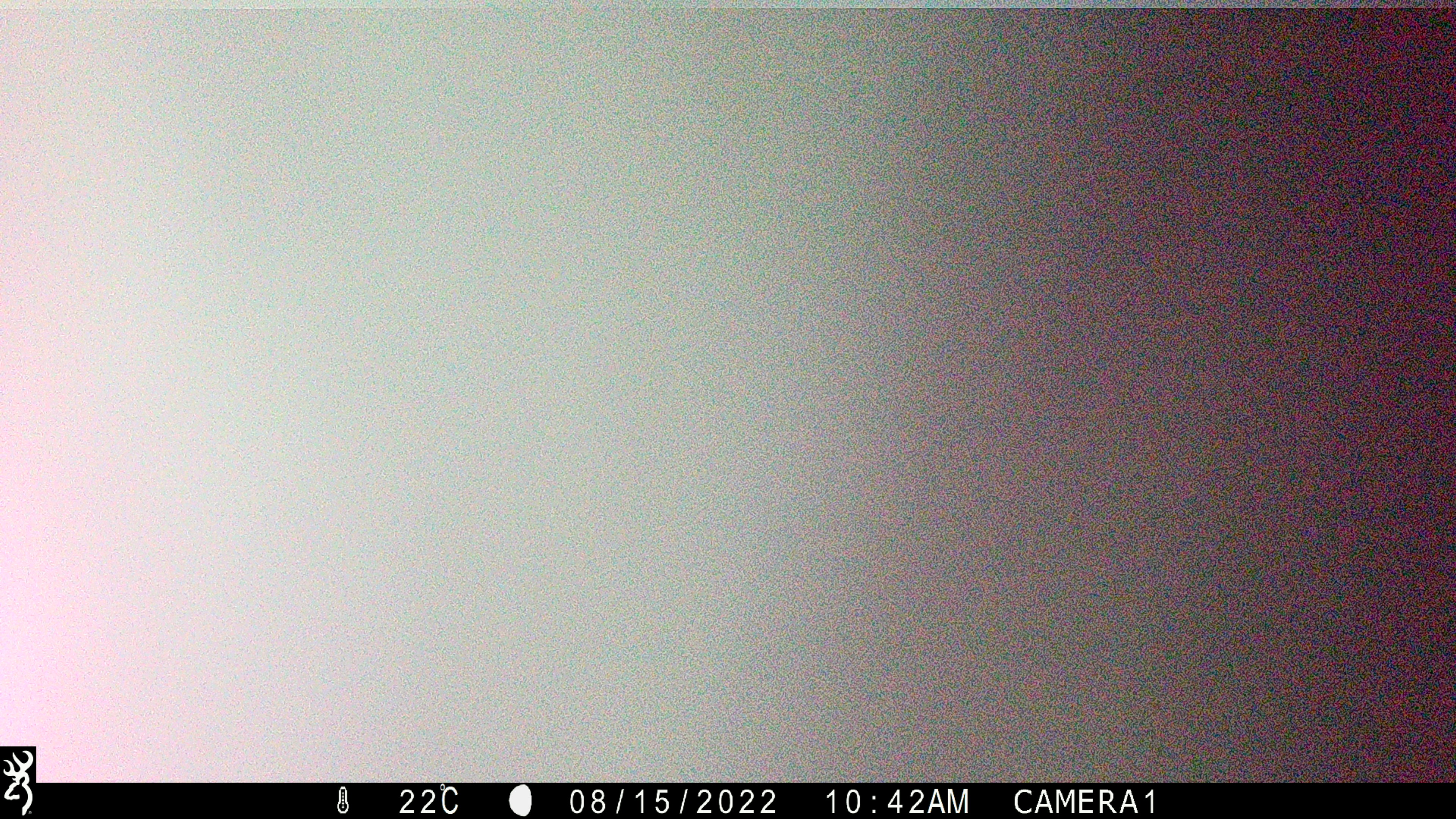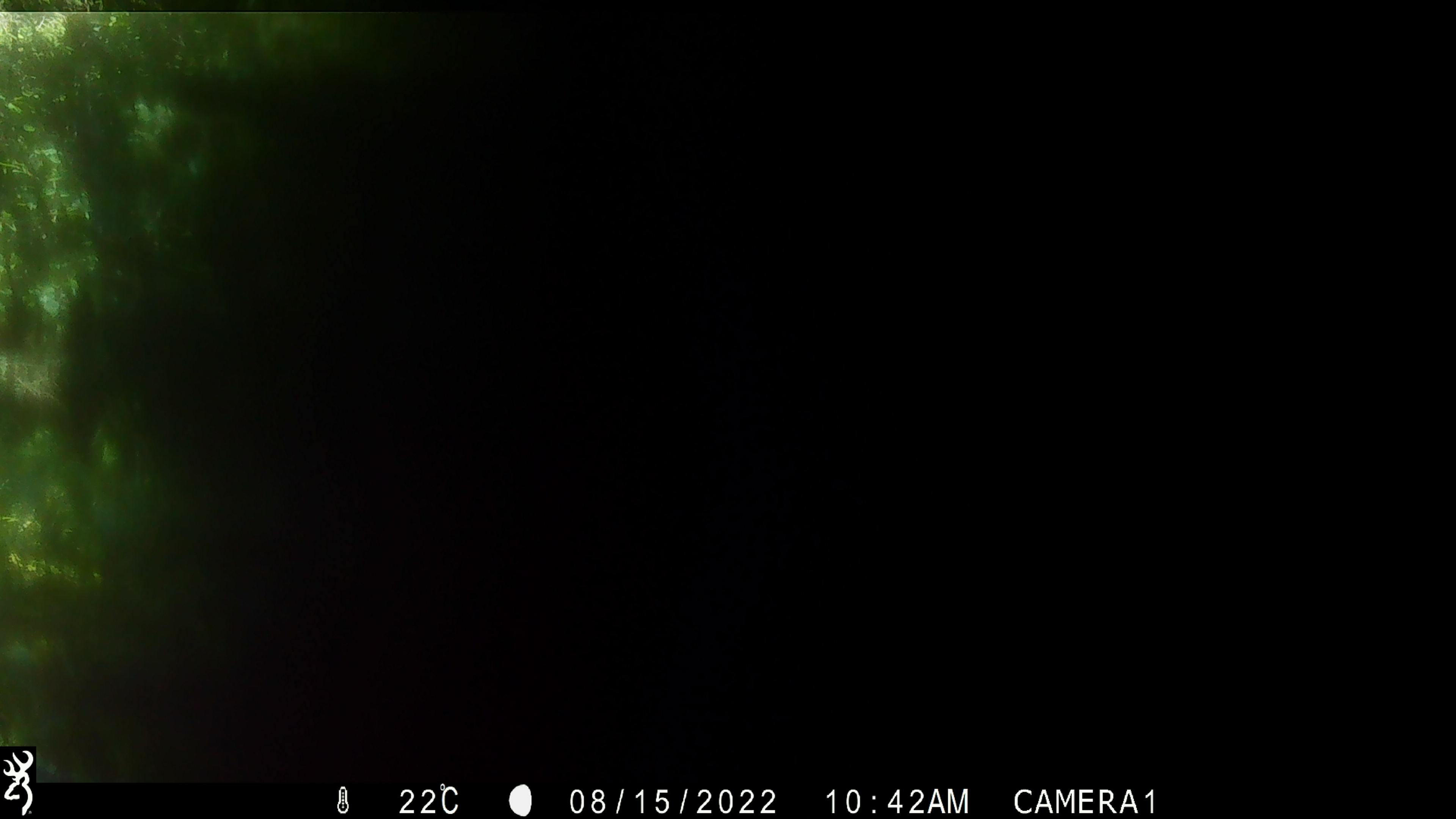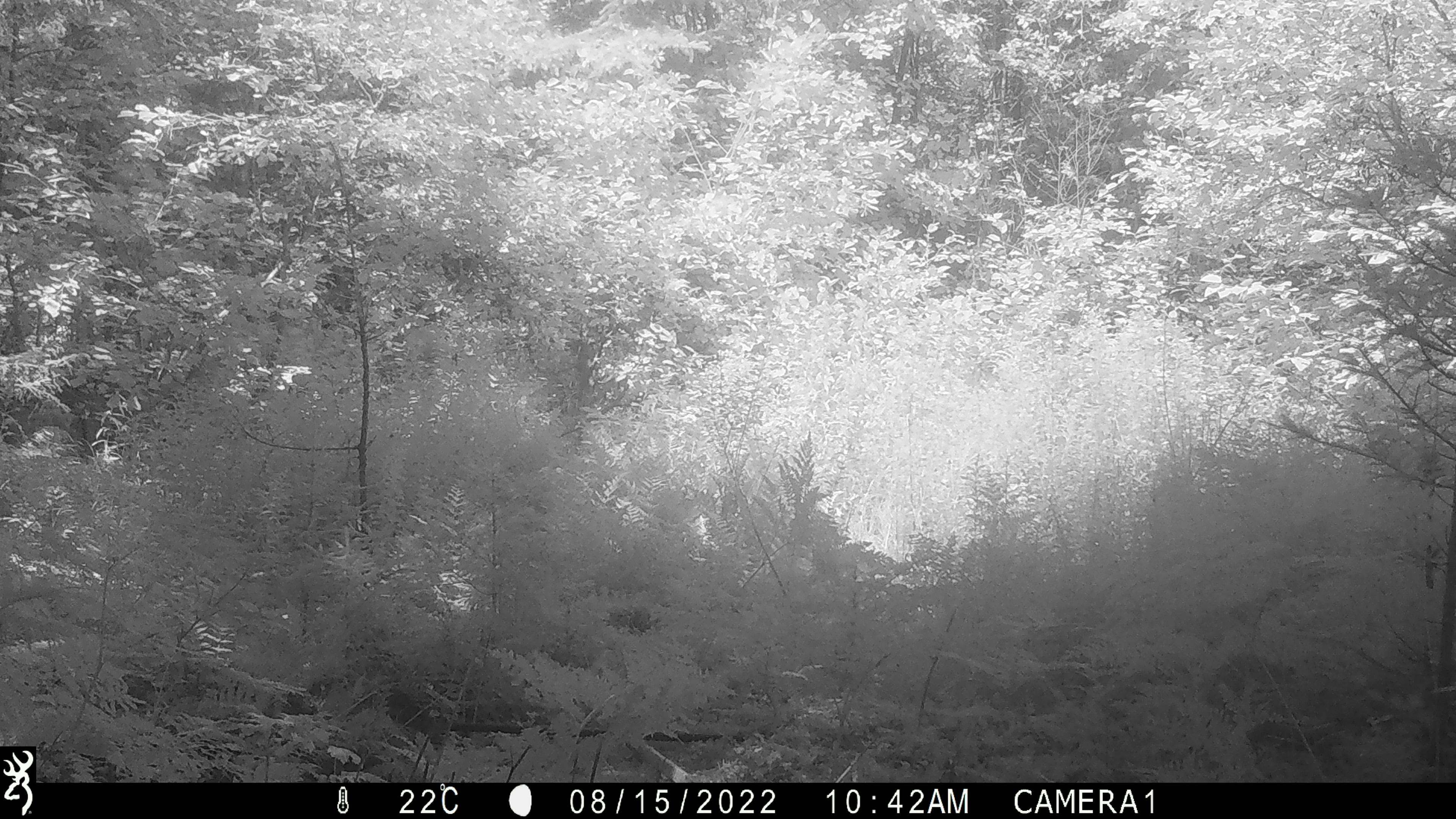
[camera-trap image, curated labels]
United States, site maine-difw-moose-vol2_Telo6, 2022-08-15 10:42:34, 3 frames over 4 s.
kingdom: Animalia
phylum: Chordata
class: Mammalia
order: Carnivora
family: Ursidae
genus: Ursus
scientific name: Ursus americanus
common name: black bear